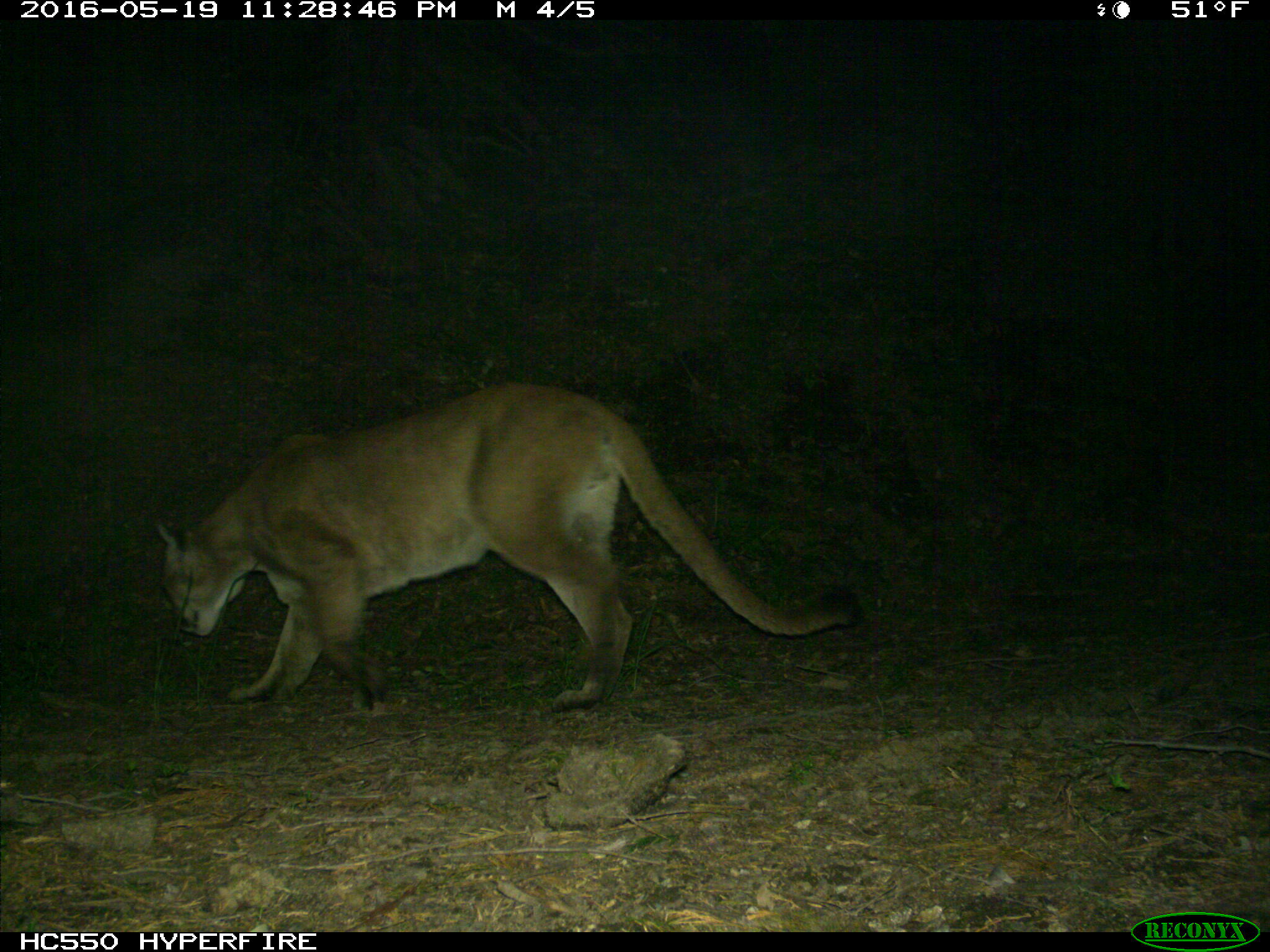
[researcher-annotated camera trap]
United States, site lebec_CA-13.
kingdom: Animalia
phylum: Chordata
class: Mammalia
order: Carnivora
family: Felidae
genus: Puma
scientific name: Puma concolor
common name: mountain lion